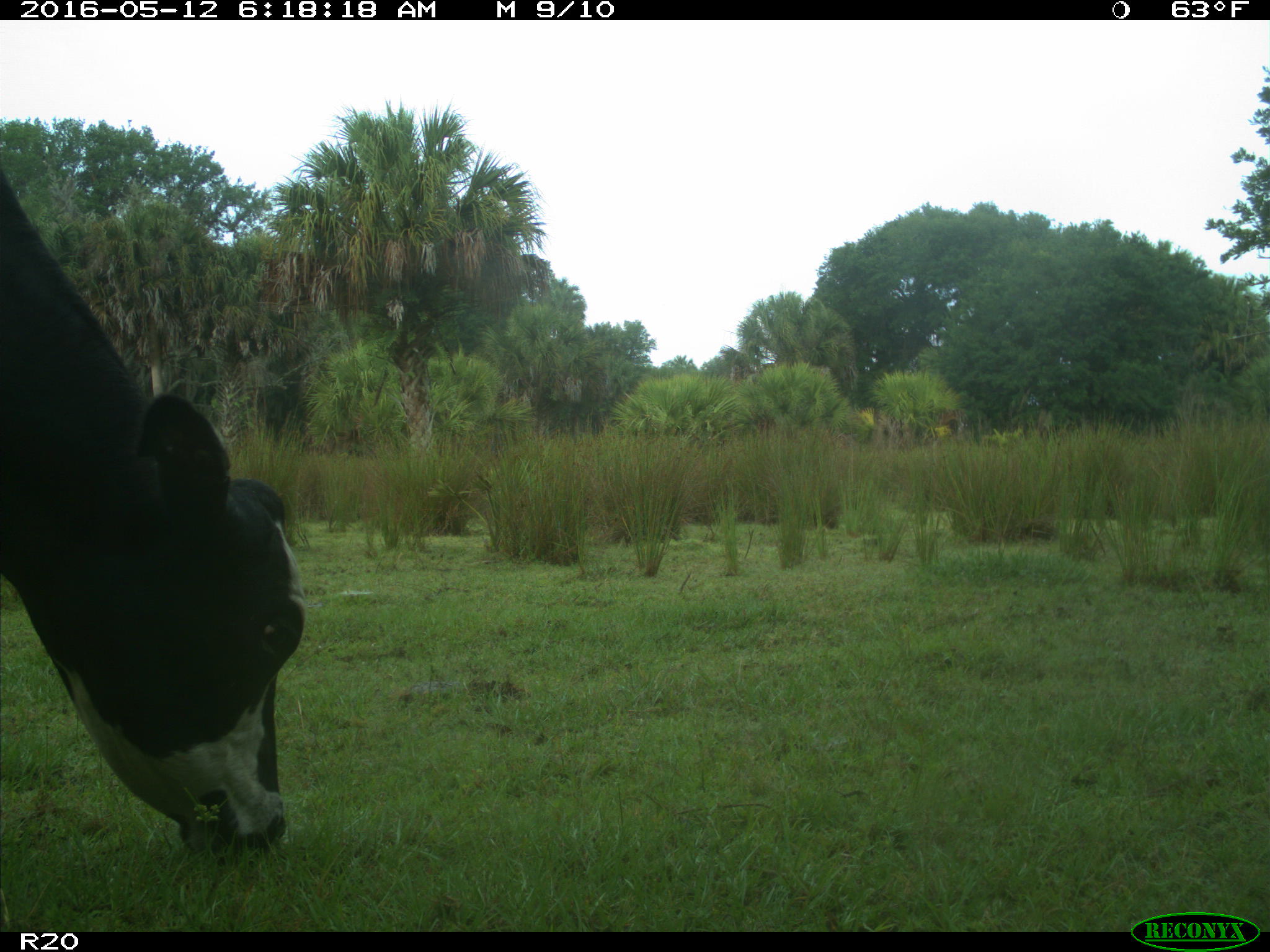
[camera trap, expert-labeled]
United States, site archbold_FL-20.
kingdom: Animalia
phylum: Chordata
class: Mammalia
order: Artiodactyla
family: Bovidae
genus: Bos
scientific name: Bos taurus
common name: domestic cow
Bos taurus (domestic cow).